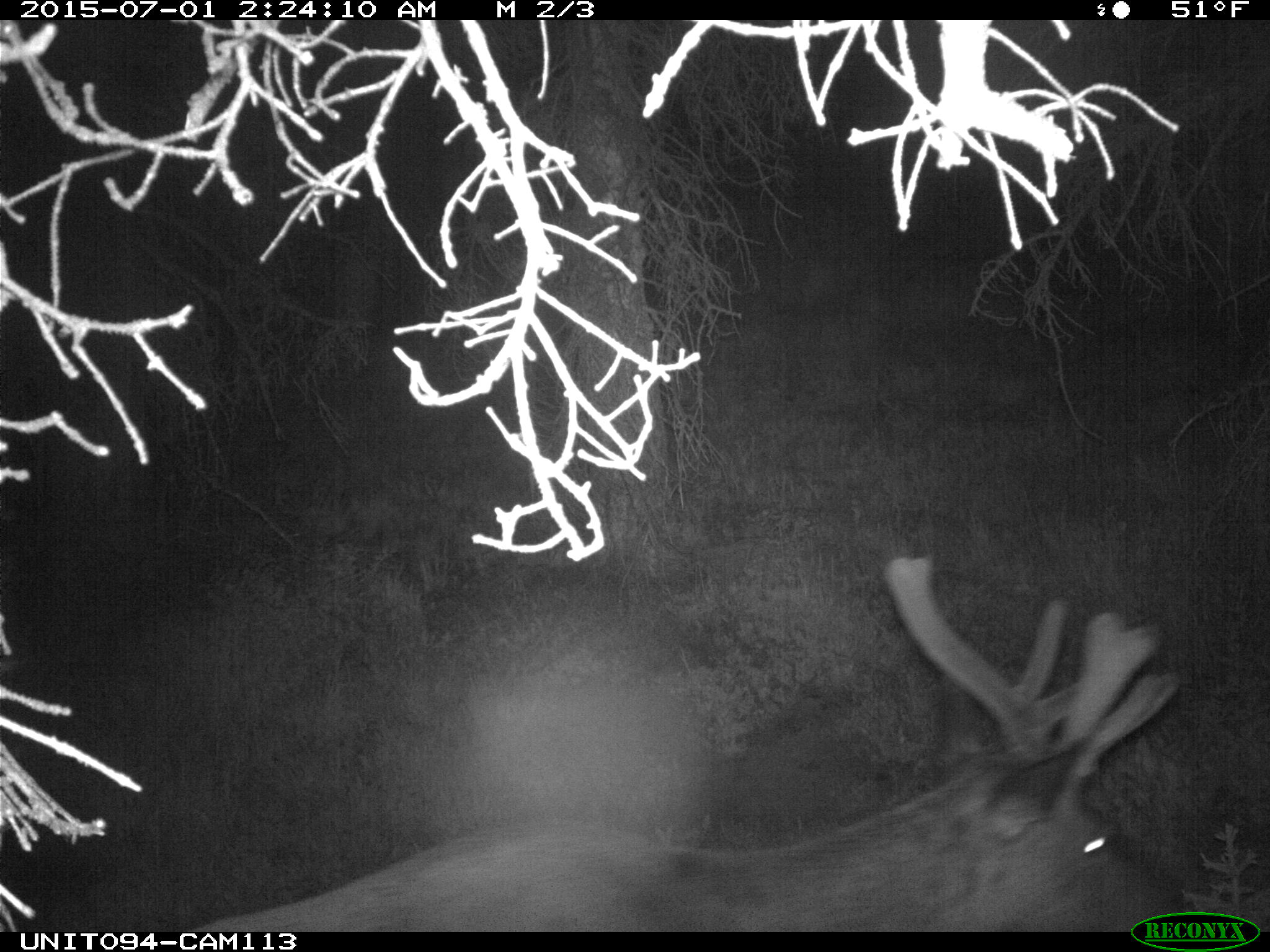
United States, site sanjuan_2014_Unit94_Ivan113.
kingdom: Animalia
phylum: Chordata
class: Mammalia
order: Artiodactyla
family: Cervidae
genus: Cervus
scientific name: Cervus elaphus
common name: red deer